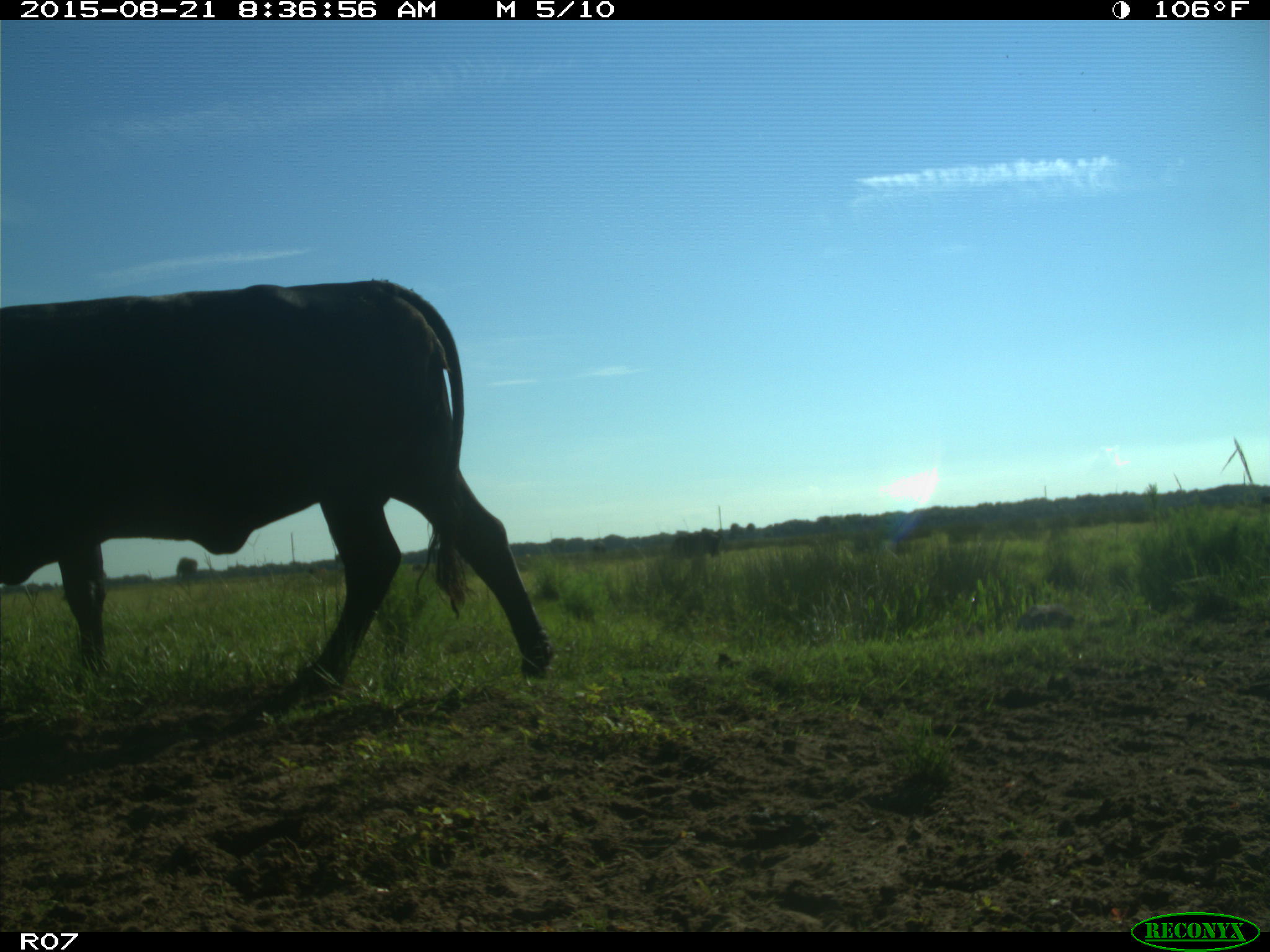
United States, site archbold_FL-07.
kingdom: Animalia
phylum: Chordata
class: Mammalia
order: Artiodactyla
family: Bovidae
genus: Bos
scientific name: Bos taurus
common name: domestic cow